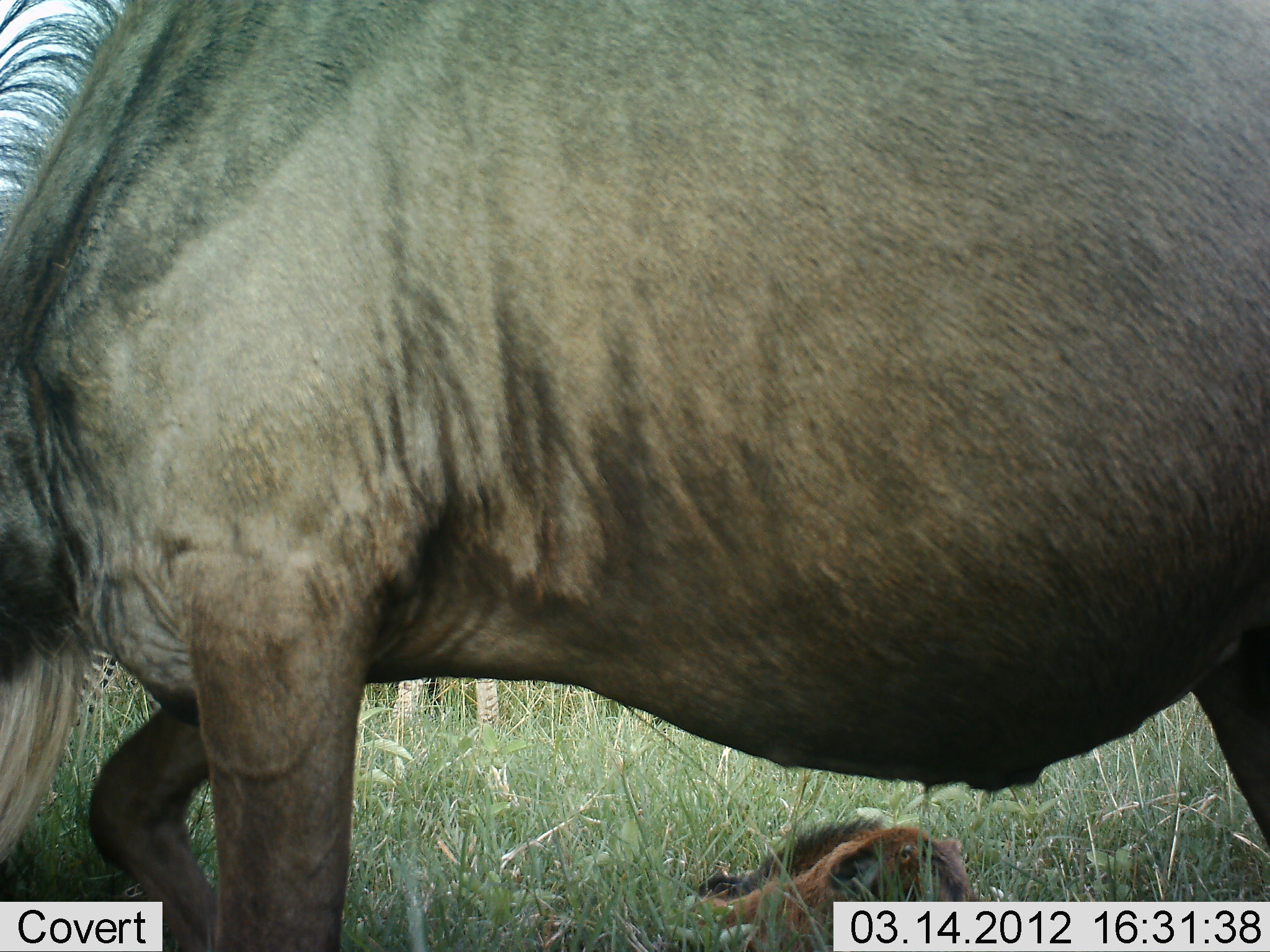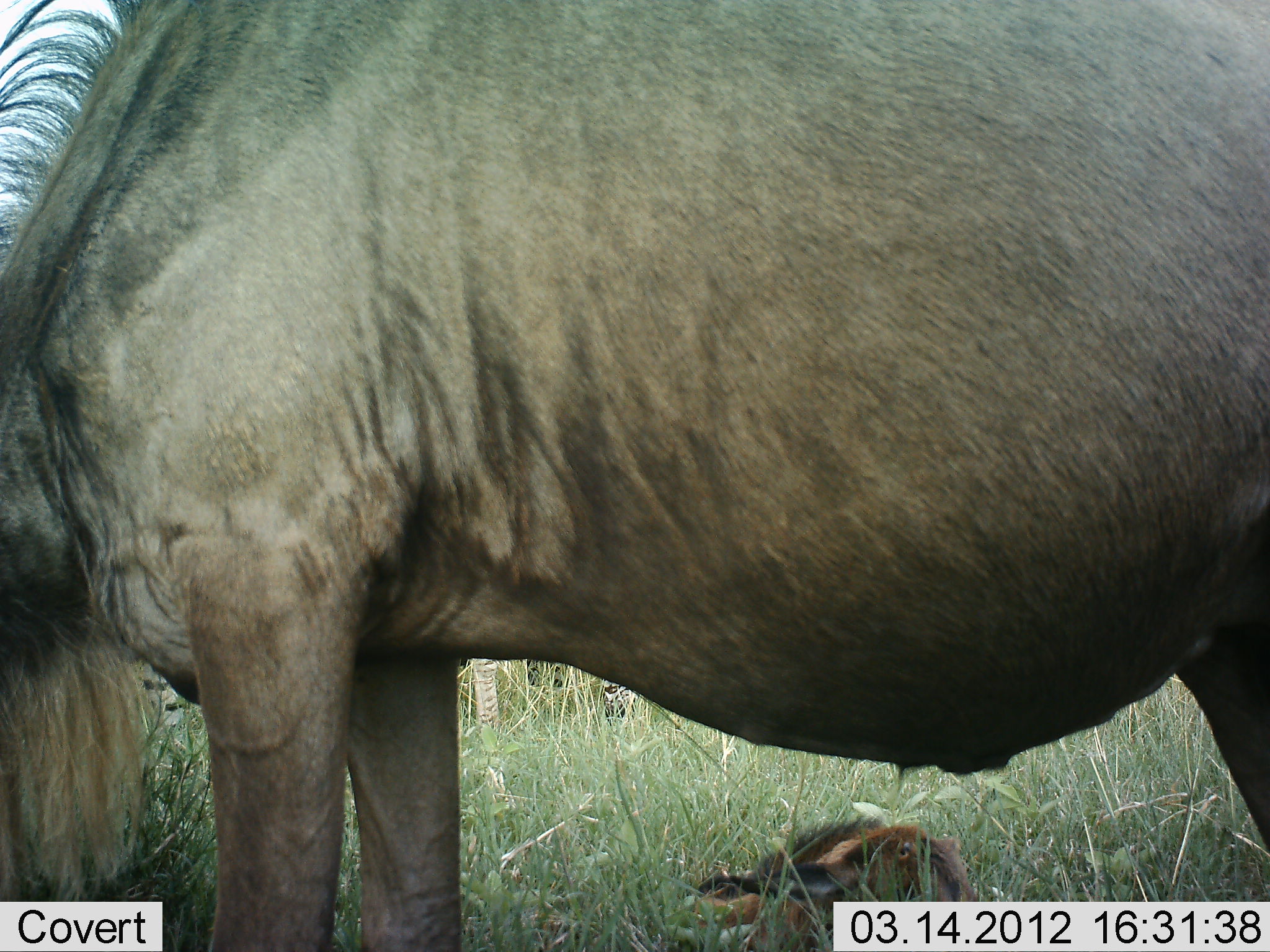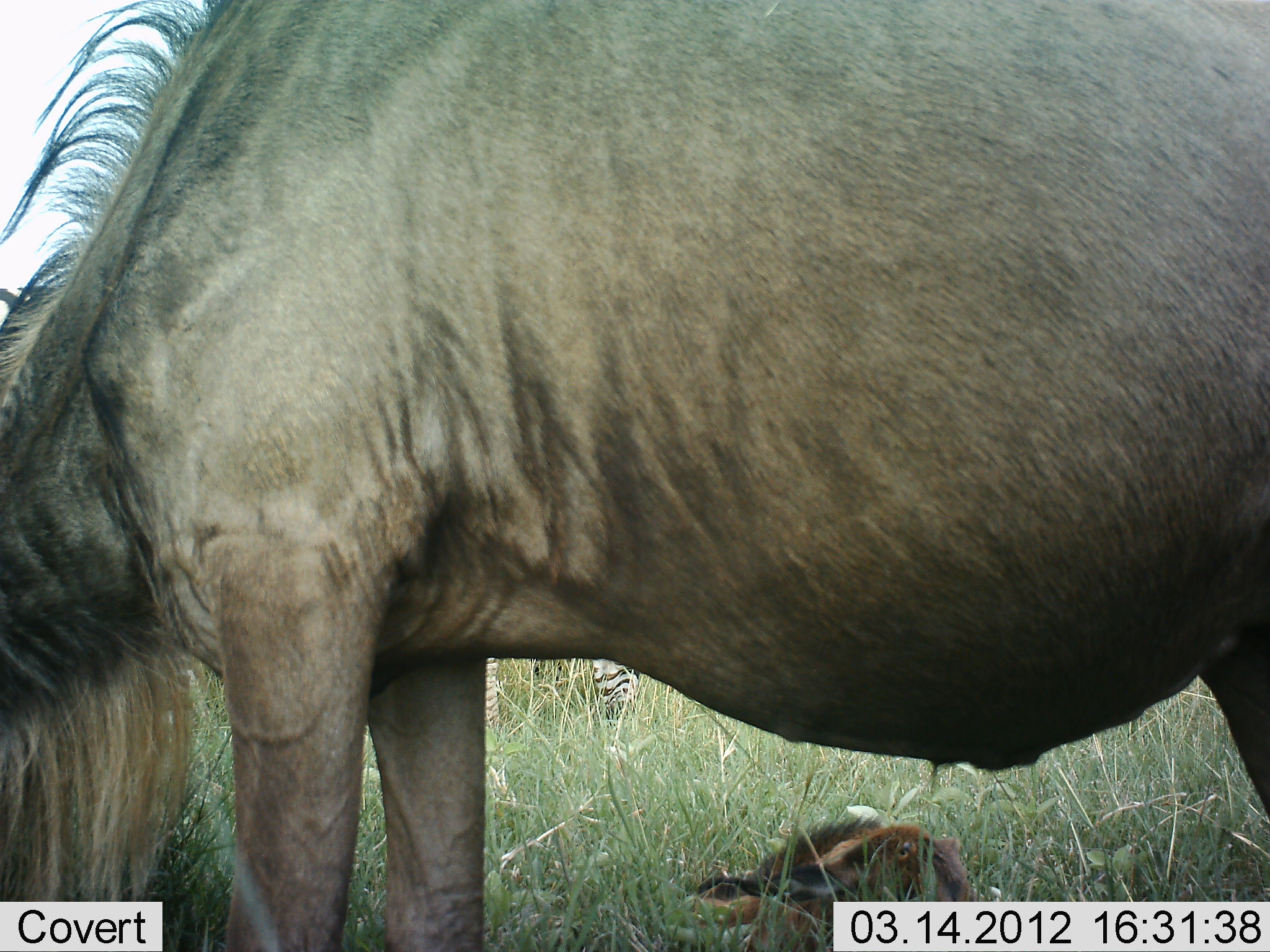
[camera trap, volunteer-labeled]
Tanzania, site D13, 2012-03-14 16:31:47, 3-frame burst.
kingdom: Animalia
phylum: Chordata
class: Mammalia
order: Artiodactyla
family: Bovidae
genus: Connochaetes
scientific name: Connochaetes taurinus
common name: blue wildebeest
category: wildebeest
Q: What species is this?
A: Wildebeest (blue wildebeest) (Connochaetes taurinus).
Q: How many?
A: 2.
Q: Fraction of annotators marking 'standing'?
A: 67%.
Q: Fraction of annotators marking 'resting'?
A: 57%.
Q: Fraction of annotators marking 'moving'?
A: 0%.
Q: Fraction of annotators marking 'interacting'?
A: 0%.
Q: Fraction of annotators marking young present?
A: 71%.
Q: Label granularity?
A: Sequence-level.